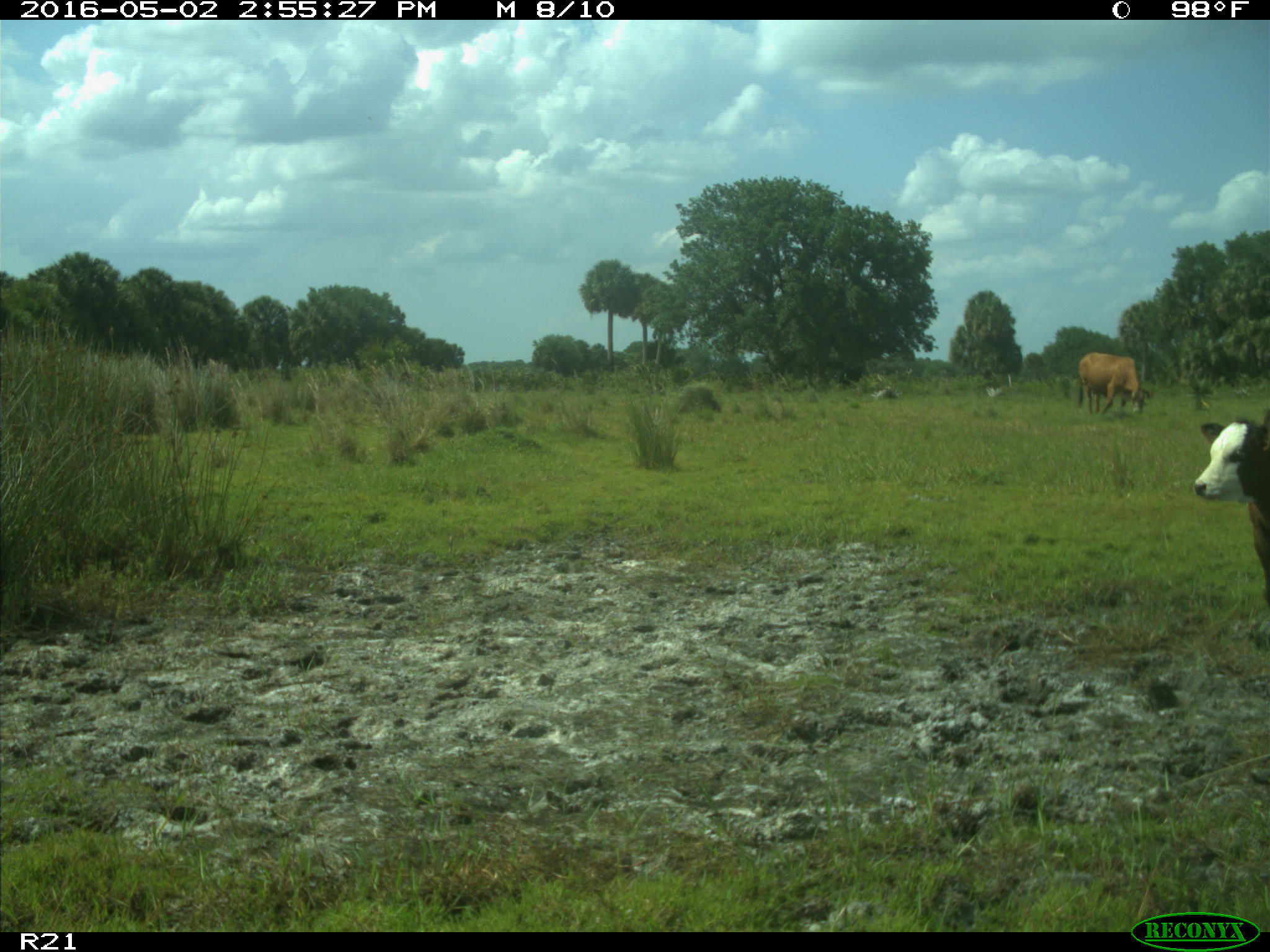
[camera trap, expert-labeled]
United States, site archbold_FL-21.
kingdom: Animalia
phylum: Chordata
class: Mammalia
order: Artiodactyla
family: Bovidae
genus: Bos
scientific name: Bos taurus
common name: domestic cow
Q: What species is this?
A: Bos taurus (domestic cow).